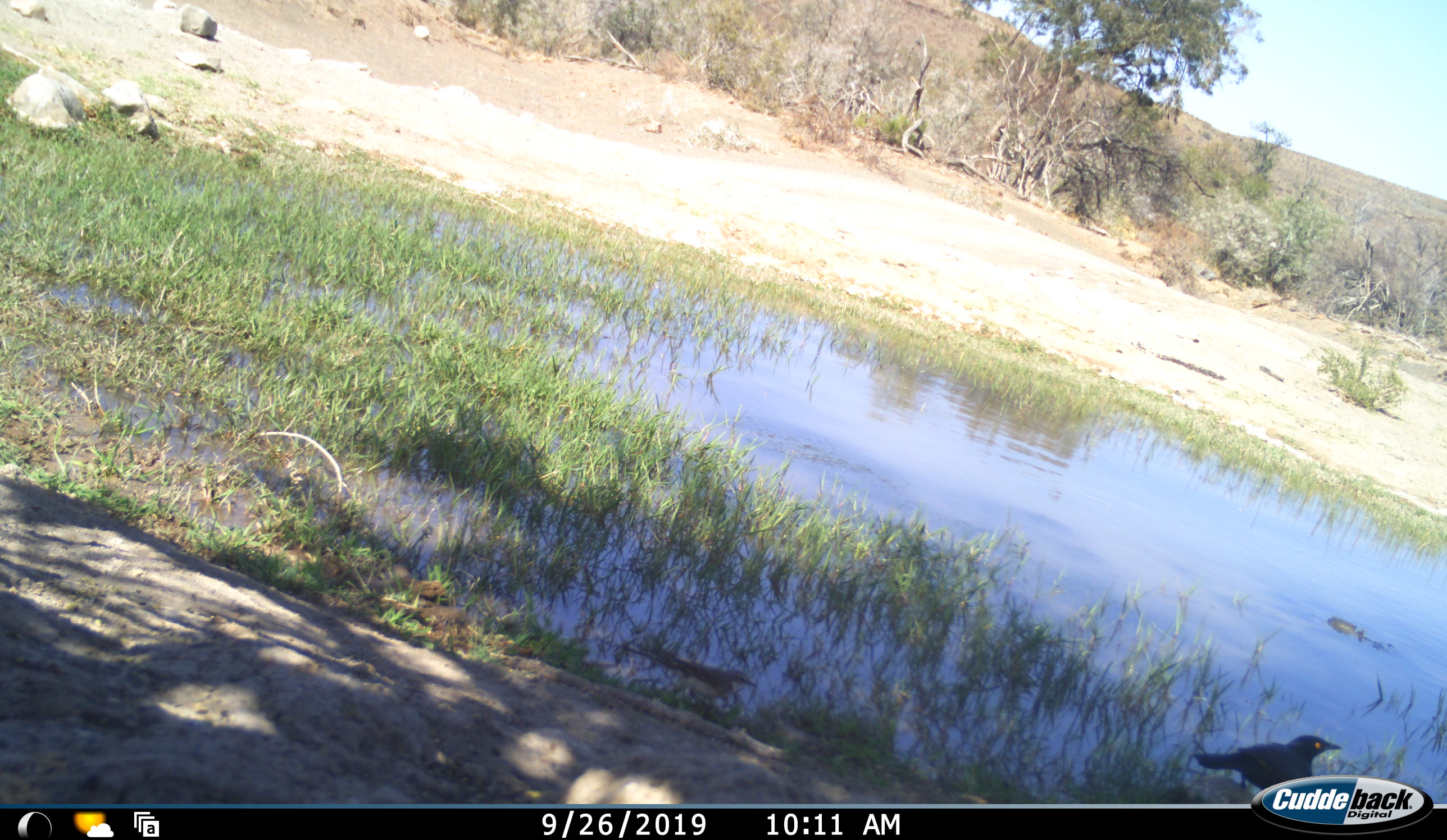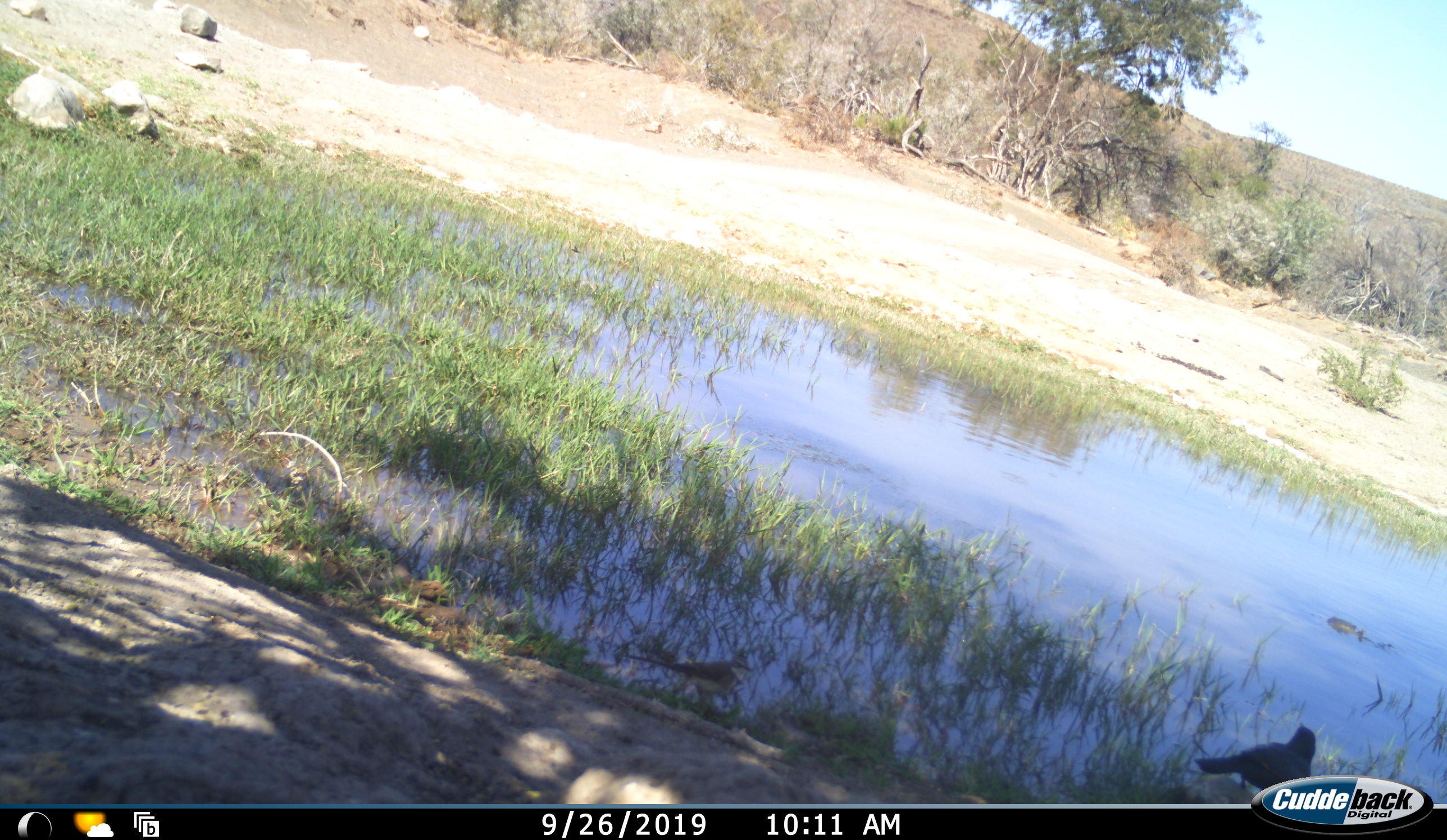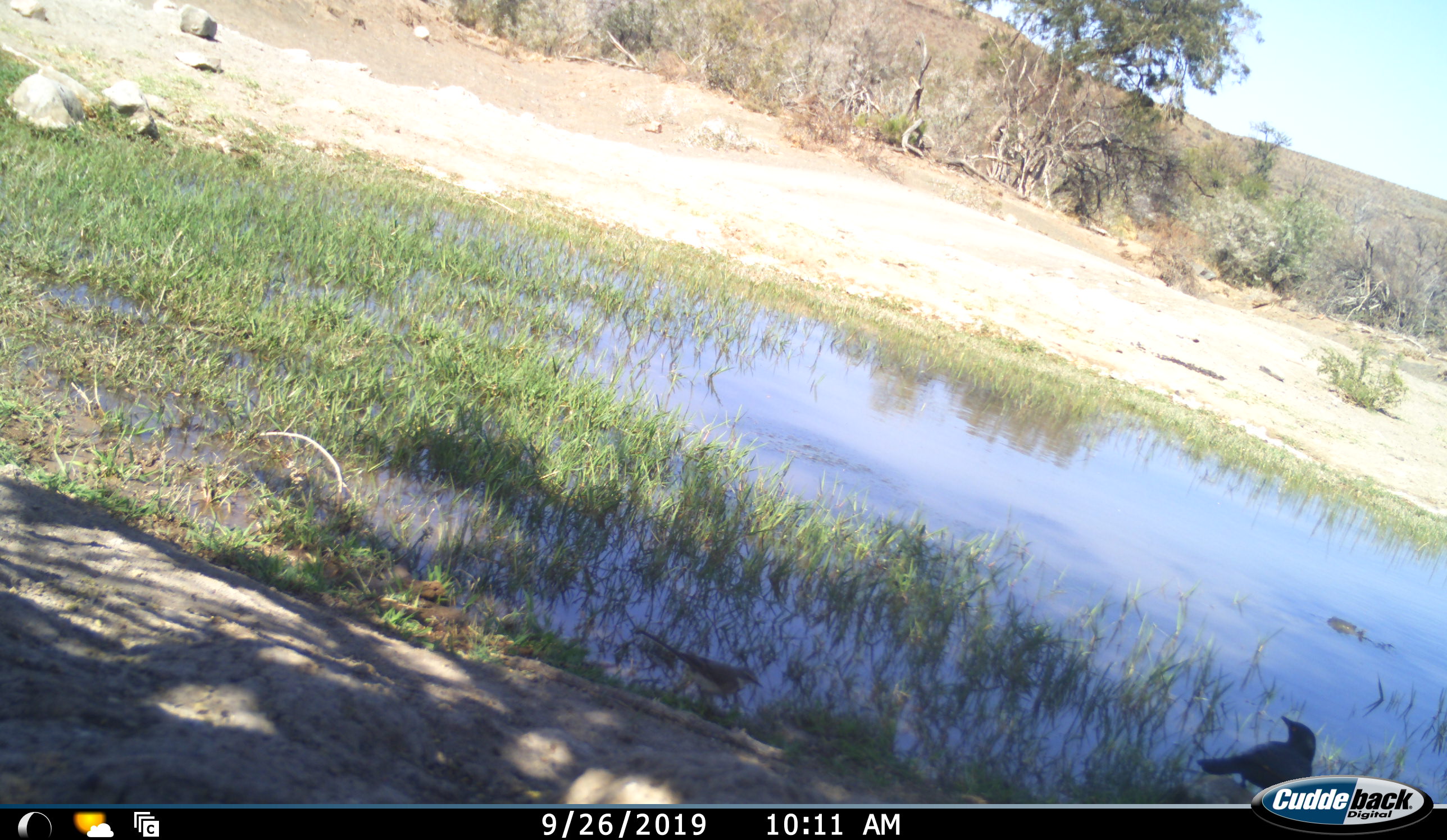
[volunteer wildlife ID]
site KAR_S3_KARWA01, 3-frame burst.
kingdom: Animalia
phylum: Chordata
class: Aves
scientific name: Aves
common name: bird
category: birdother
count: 2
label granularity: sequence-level